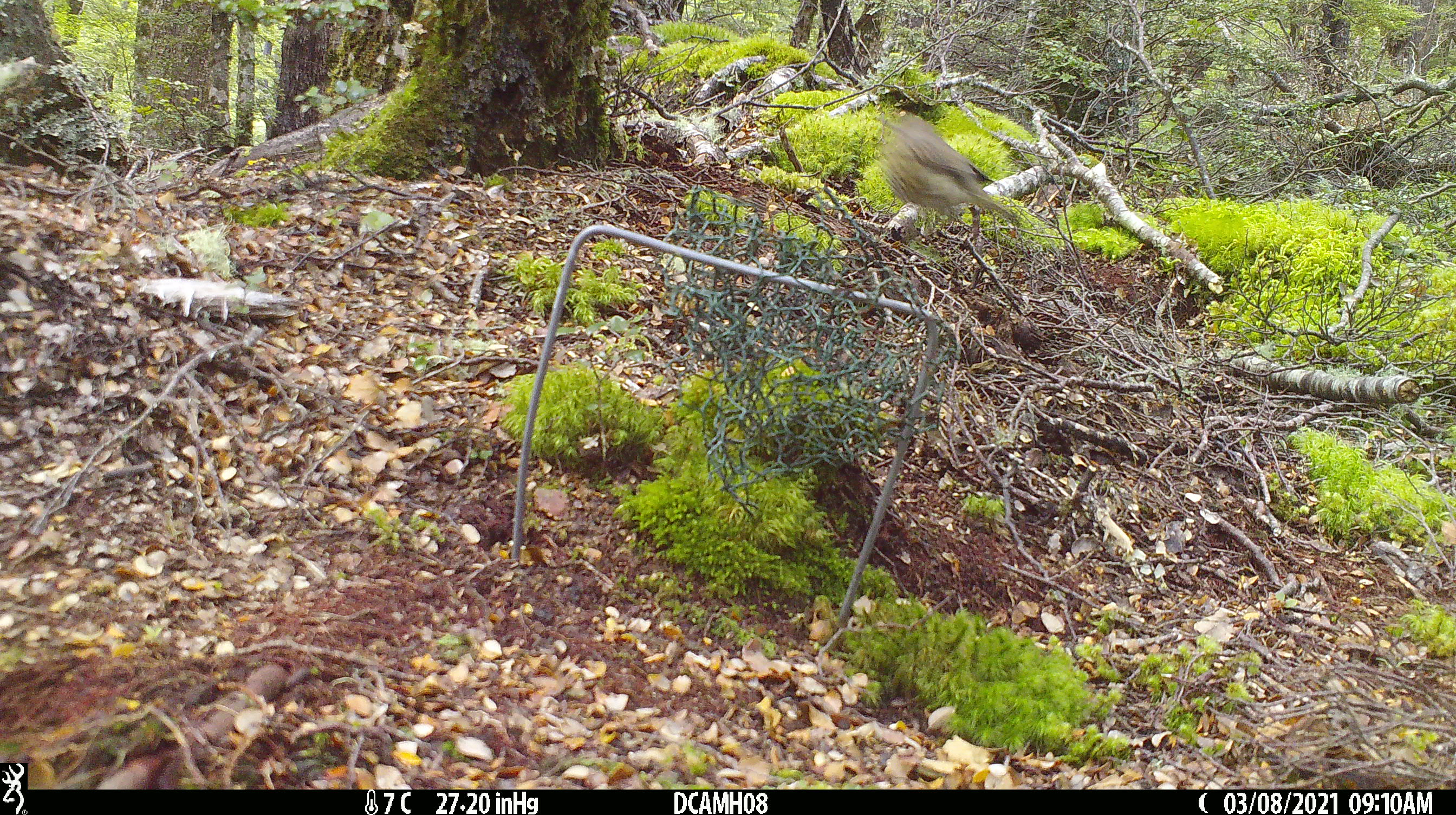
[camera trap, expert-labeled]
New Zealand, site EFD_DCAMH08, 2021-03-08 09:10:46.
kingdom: Animalia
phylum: Chordata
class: Aves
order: Passeriformes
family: Turdidae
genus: Turdus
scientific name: Turdus philomelos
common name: song thrush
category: thrush